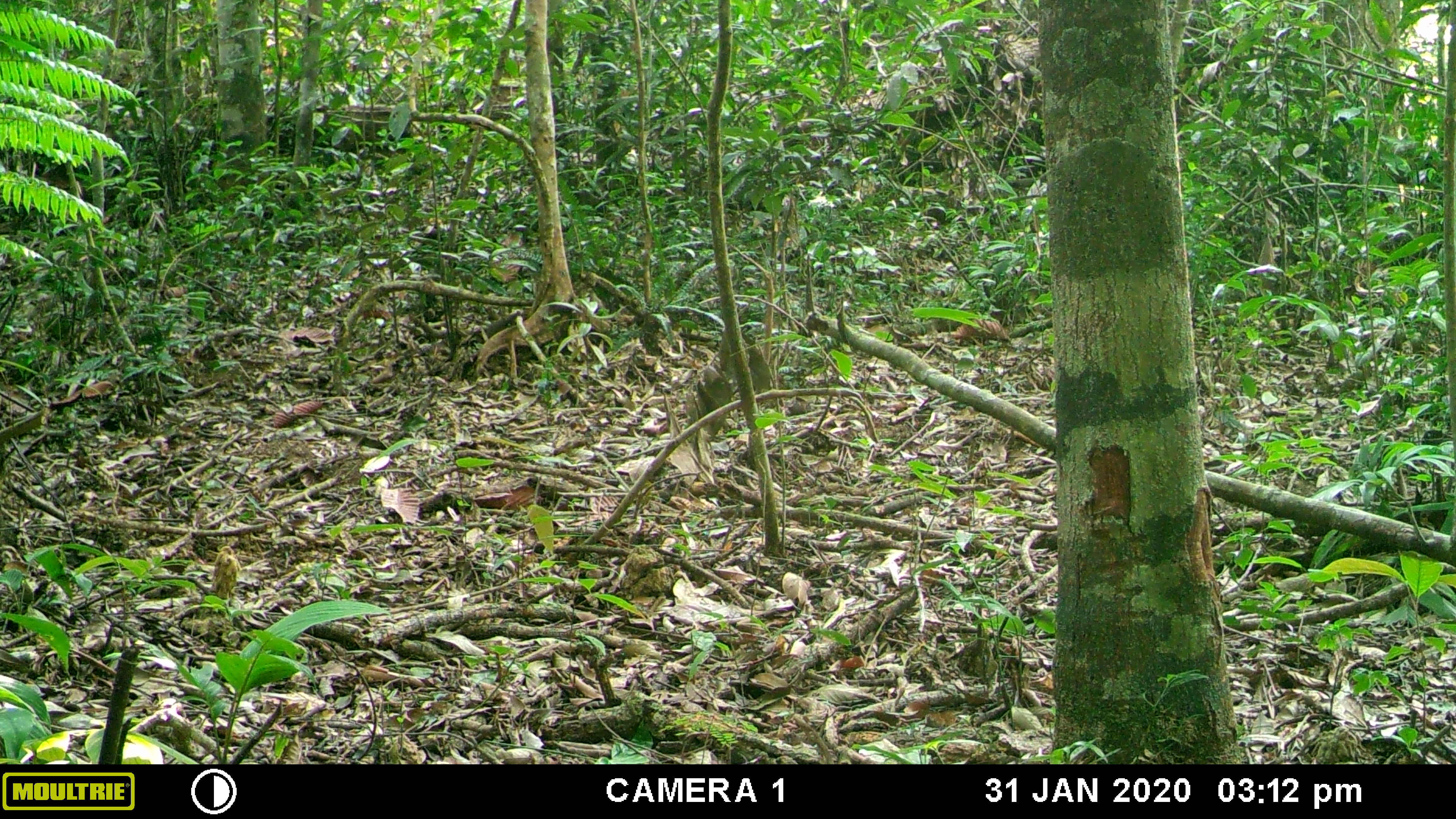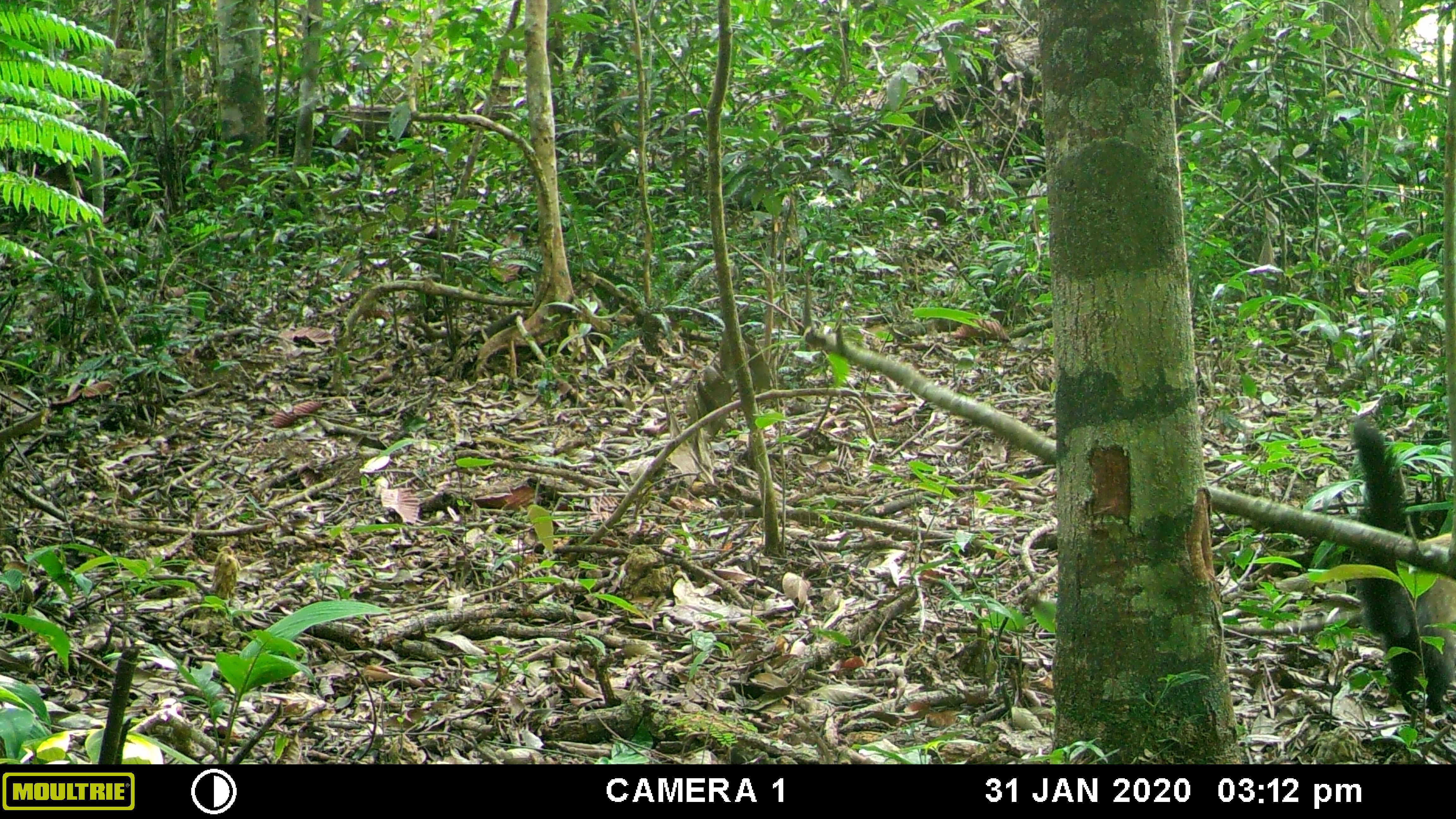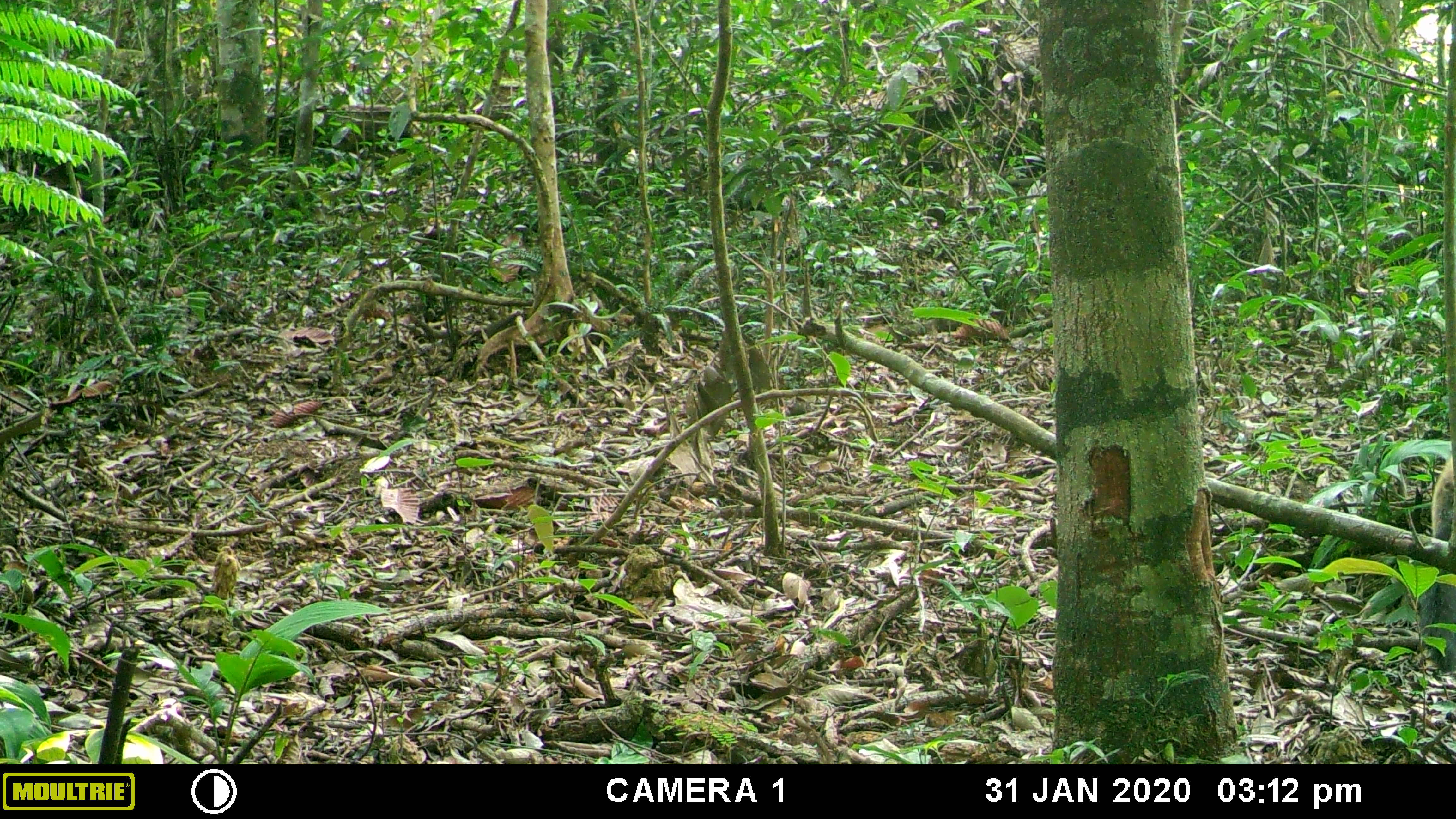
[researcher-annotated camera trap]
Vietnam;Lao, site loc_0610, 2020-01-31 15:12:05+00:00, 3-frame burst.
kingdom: Animalia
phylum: Chordata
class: Mammalia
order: Carnivora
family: Mustelidae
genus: Martes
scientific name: Martes flavigula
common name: yellow-throated marten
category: yellow throated marten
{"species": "yellow throated marten (yellow-throated marten) (Martes flavigula)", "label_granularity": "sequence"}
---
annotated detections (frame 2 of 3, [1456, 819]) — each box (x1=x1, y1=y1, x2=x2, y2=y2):
yellow throated marten: (x1=1347, y1=417, x2=1455, y2=727)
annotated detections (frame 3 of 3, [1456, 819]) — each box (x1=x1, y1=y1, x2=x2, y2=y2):
yellow throated marten: (x1=1419, y1=451, x2=1455, y2=679)